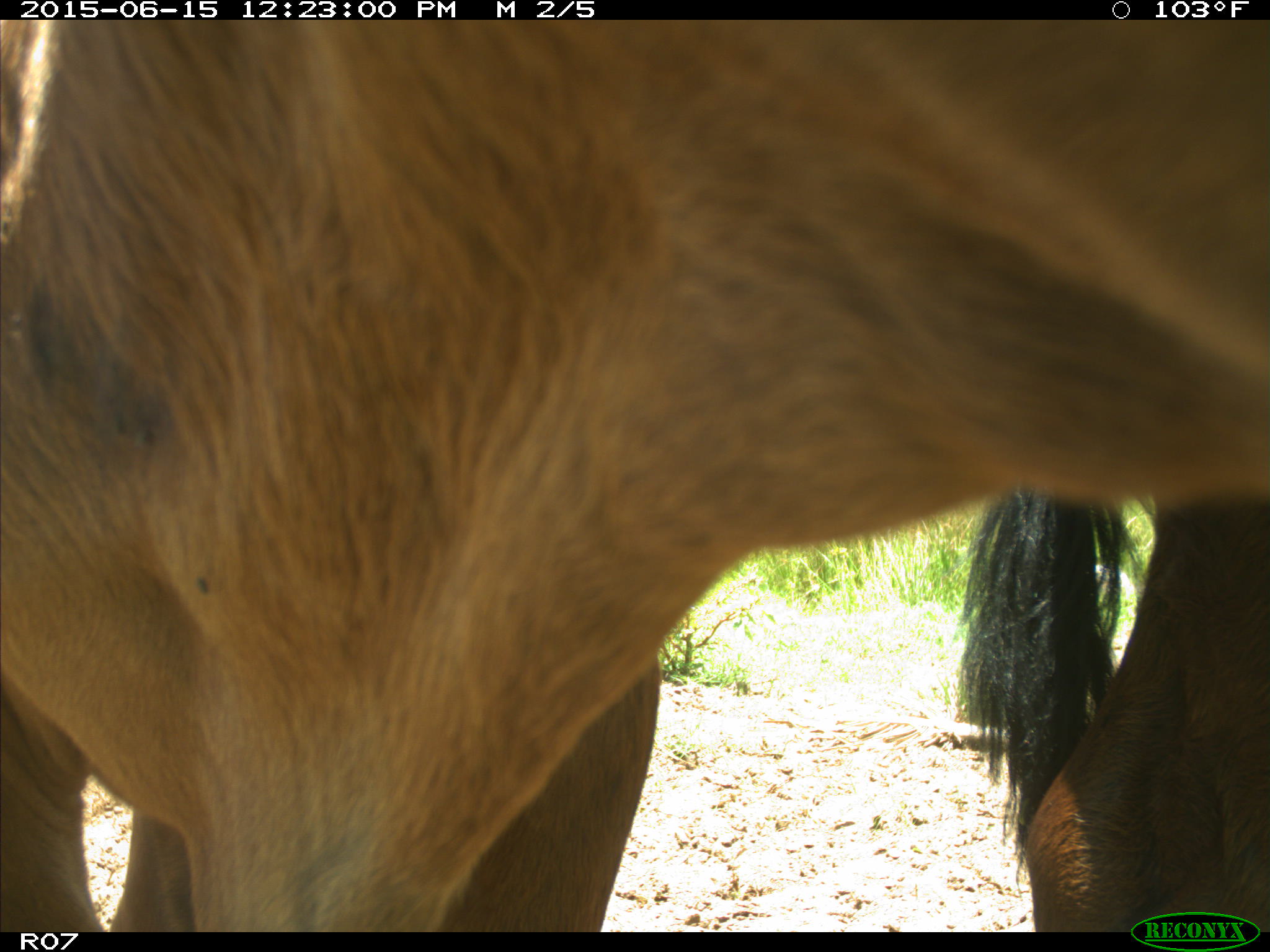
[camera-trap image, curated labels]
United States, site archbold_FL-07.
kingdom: Animalia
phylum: Chordata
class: Mammalia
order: Artiodactyla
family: Bovidae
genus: Bos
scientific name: Bos taurus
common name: domestic cow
Bos taurus (domestic cow).